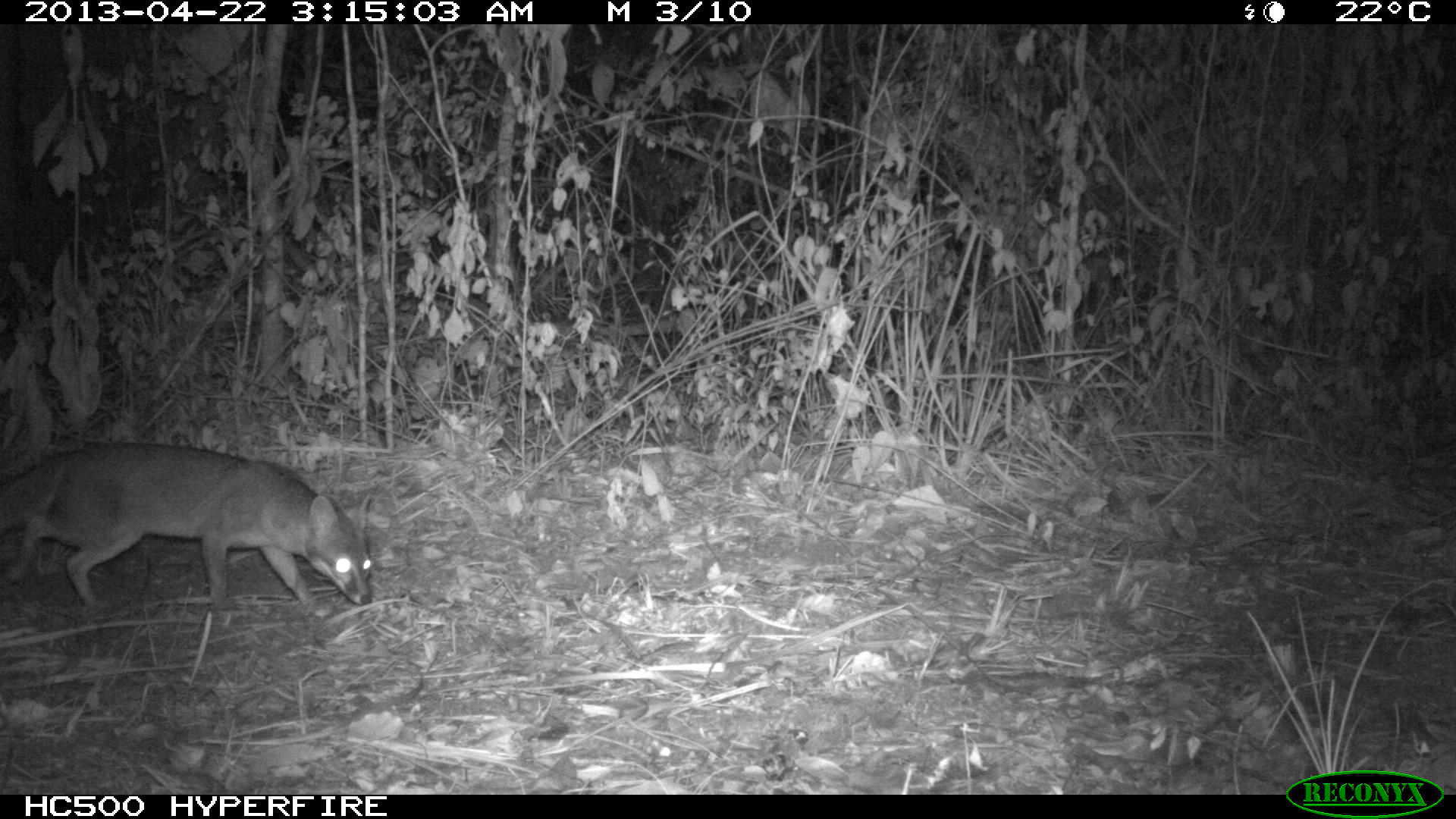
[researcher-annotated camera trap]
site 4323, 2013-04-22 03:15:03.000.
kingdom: Animalia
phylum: Chordata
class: Mammalia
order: Carnivora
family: Canidae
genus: Urocyon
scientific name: Urocyon cinereoargenteus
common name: gray fox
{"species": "Urocyon cinereoargenteus (gray fox)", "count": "1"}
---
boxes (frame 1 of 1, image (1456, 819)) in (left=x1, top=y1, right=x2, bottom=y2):
urocyon cinereoargenteus: (left=0, top=439, right=374, bottom=606)